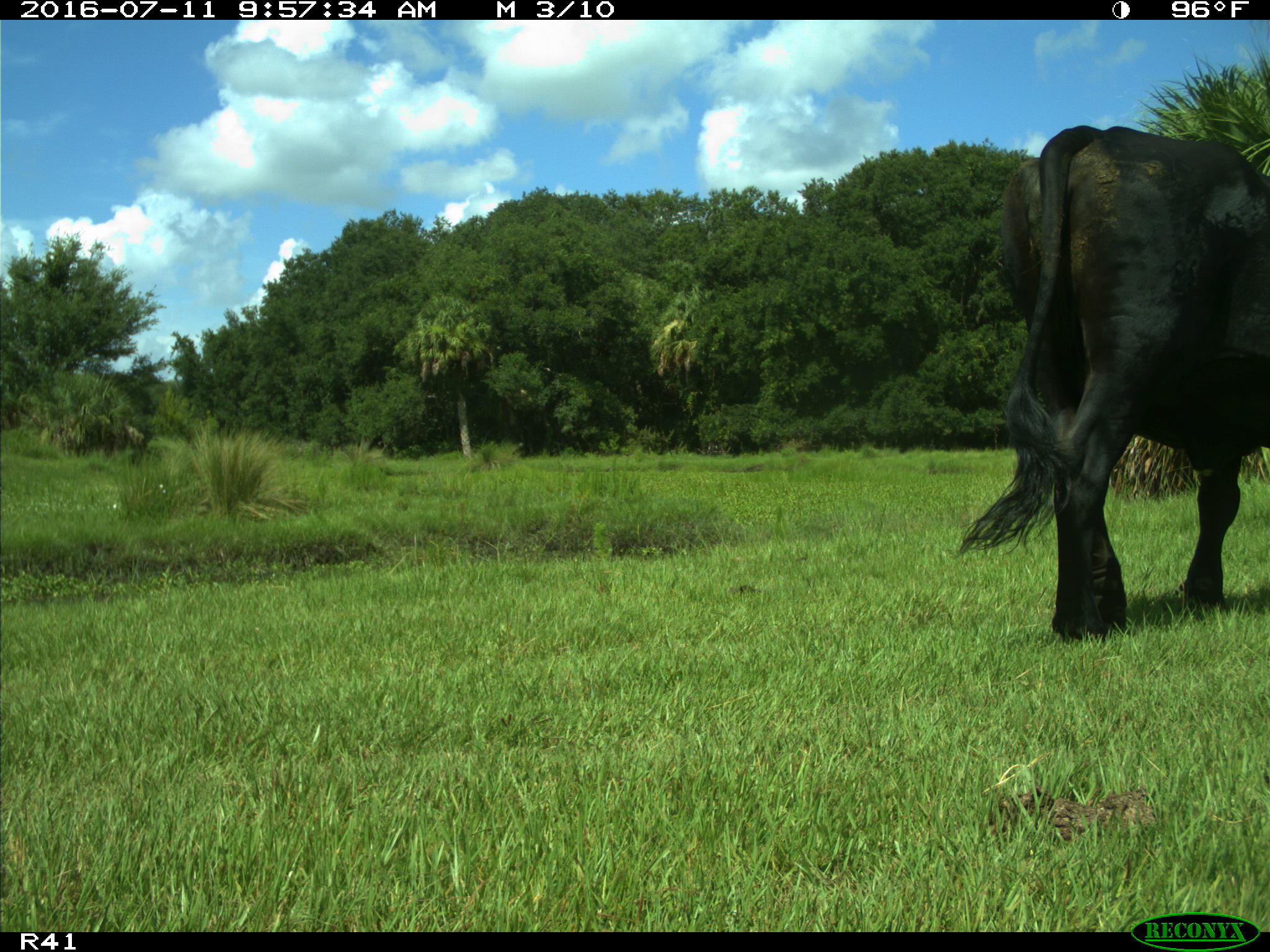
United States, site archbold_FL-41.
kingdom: Animalia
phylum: Chordata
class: Mammalia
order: Artiodactyla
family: Bovidae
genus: Bos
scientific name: Bos taurus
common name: domestic cow